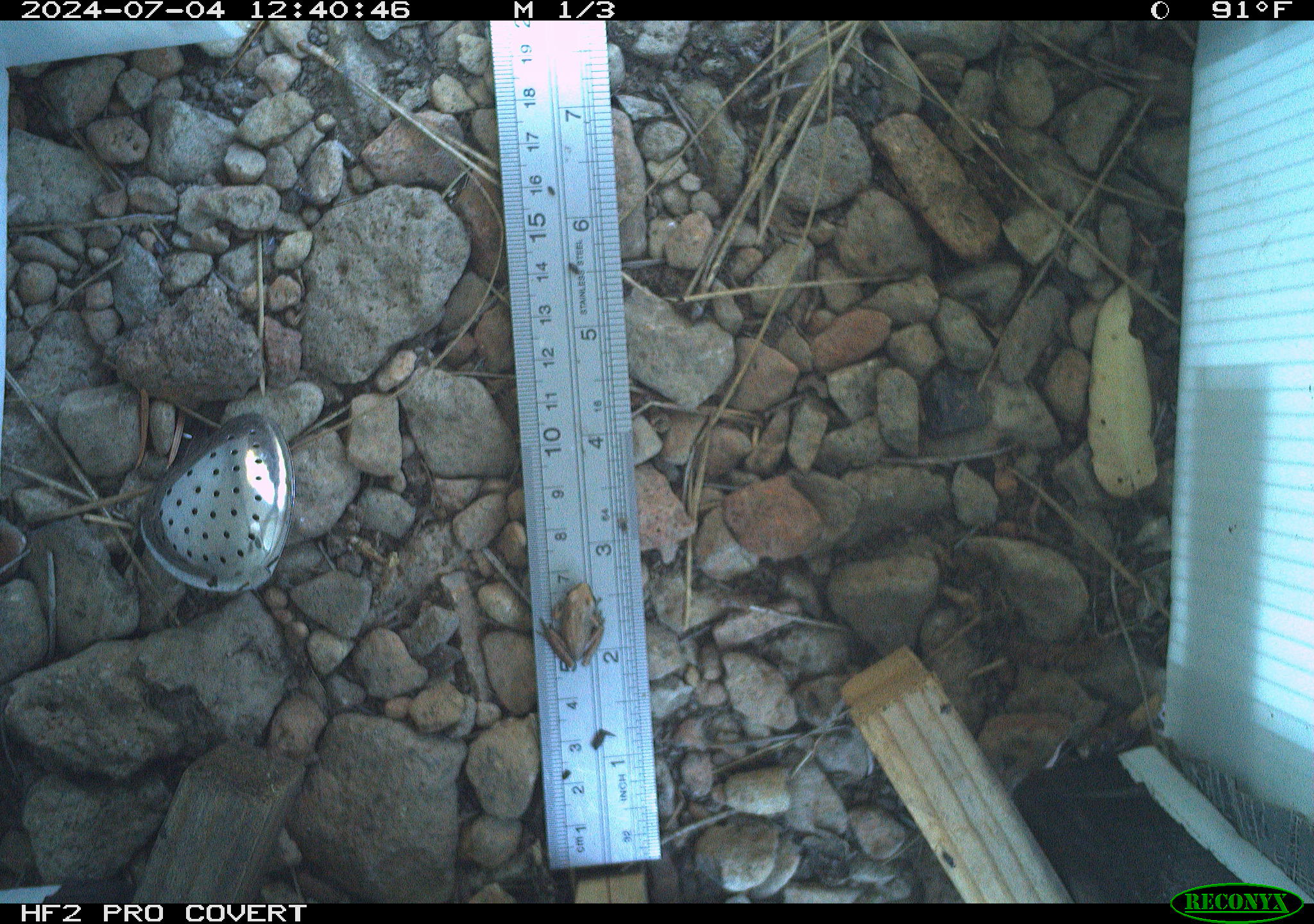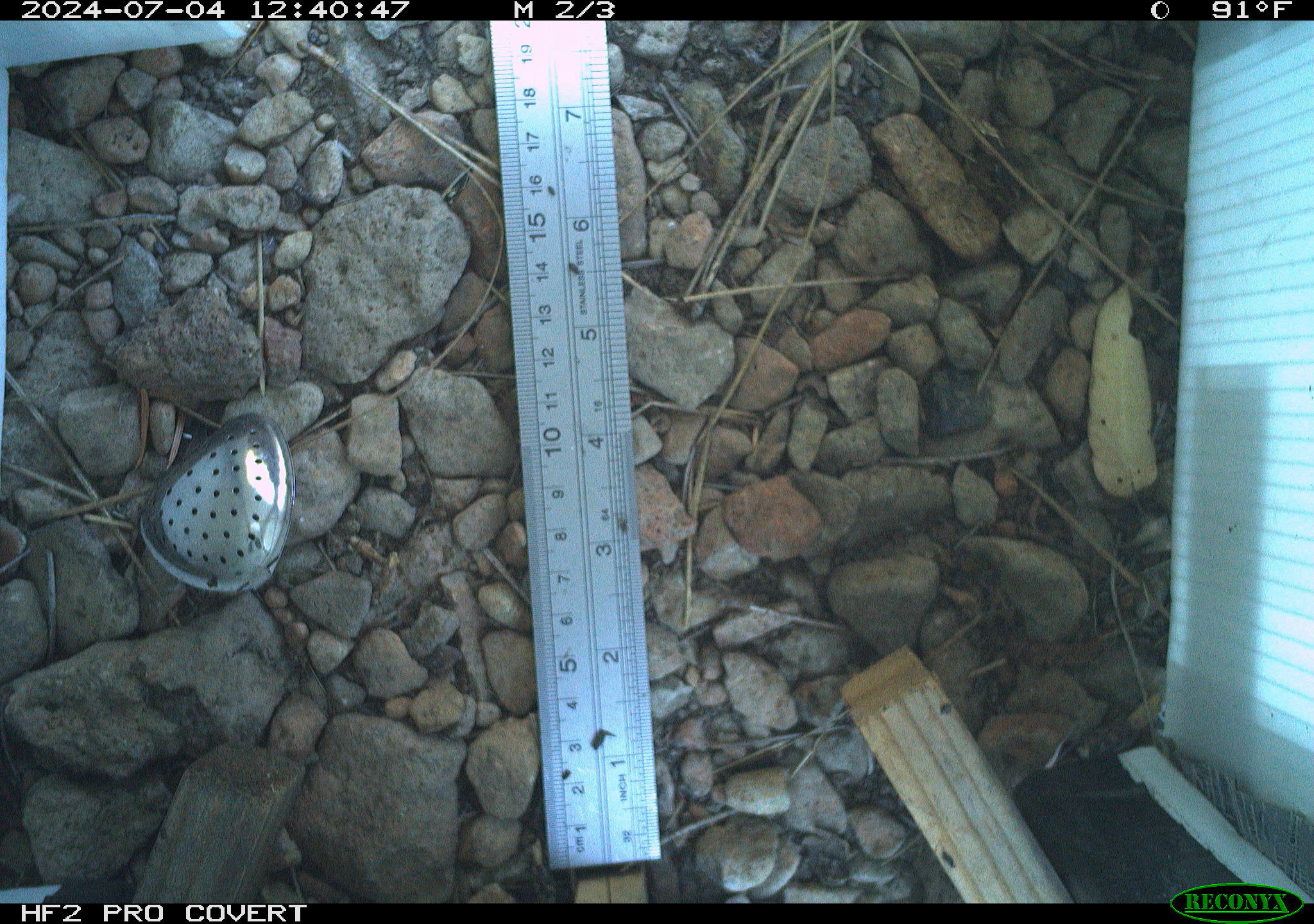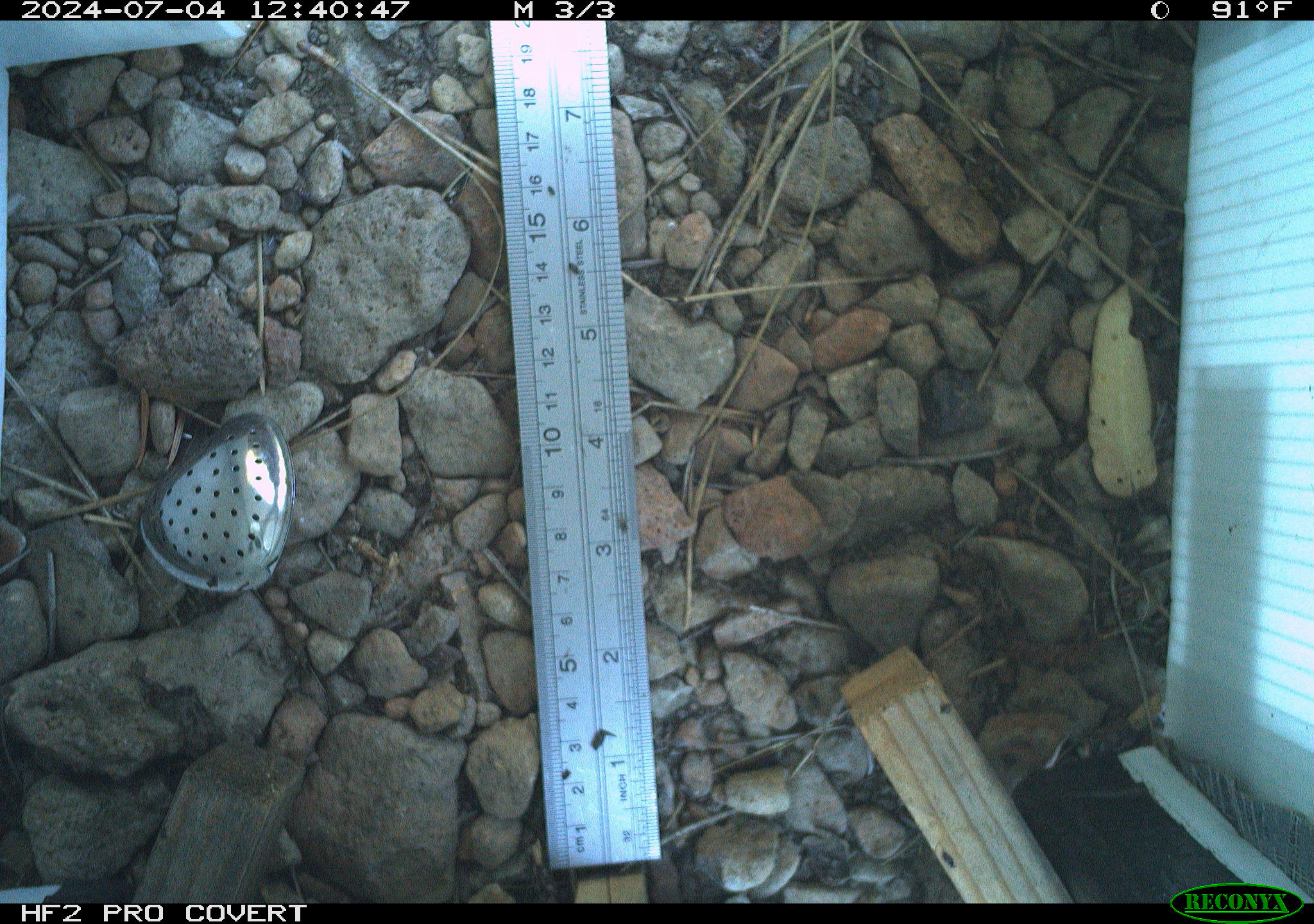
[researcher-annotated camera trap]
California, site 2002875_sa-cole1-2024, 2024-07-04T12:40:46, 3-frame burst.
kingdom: Animalia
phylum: Chordata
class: Amphibia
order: Anura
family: Hylidae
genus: Pseudacris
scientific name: Pseudacris regilla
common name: sierran treefrog